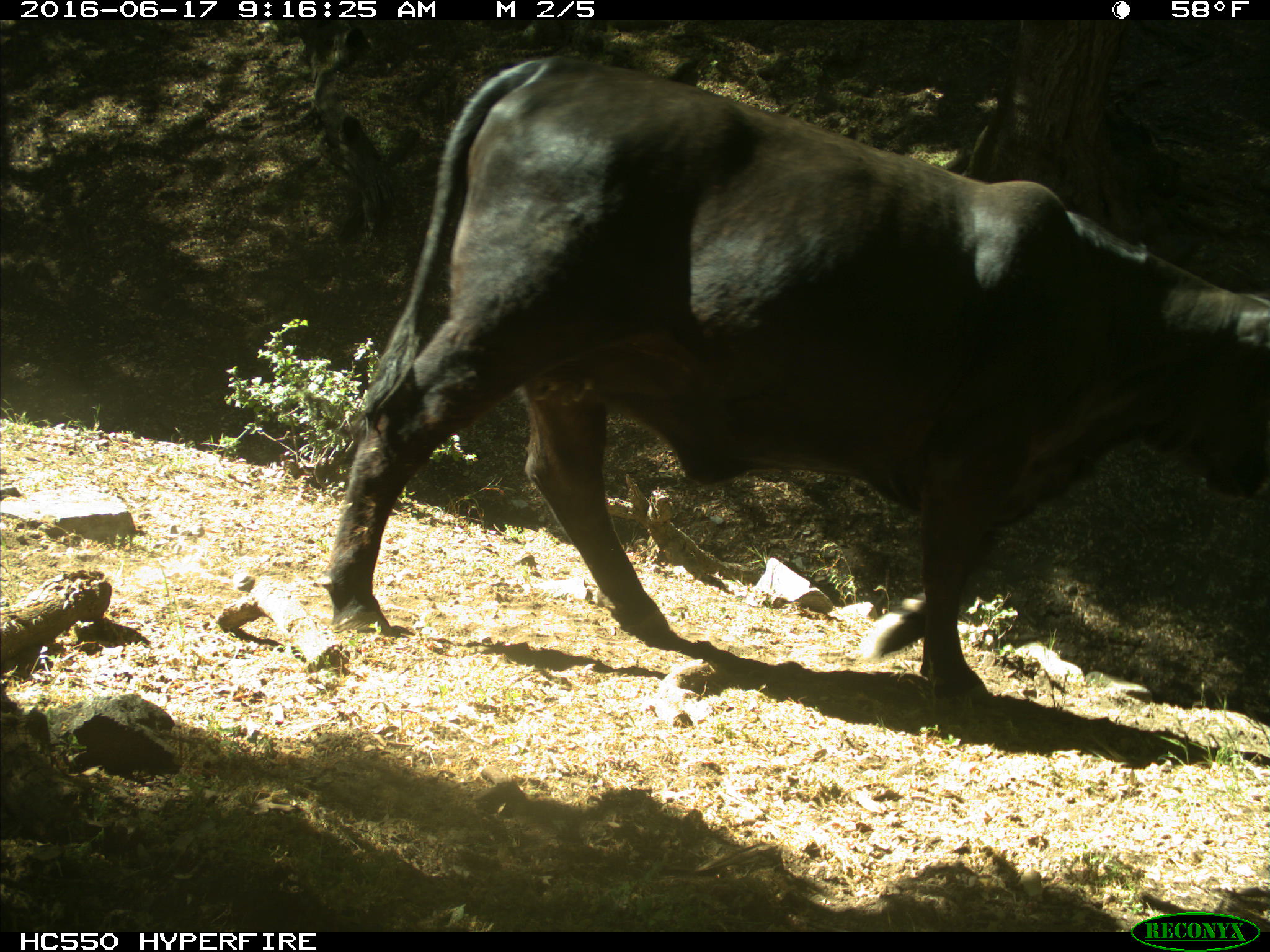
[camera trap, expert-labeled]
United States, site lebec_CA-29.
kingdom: Animalia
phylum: Chordata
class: Mammalia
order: Artiodactyla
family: Bovidae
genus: Bos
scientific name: Bos taurus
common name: domestic cow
Bos taurus (domestic cow).